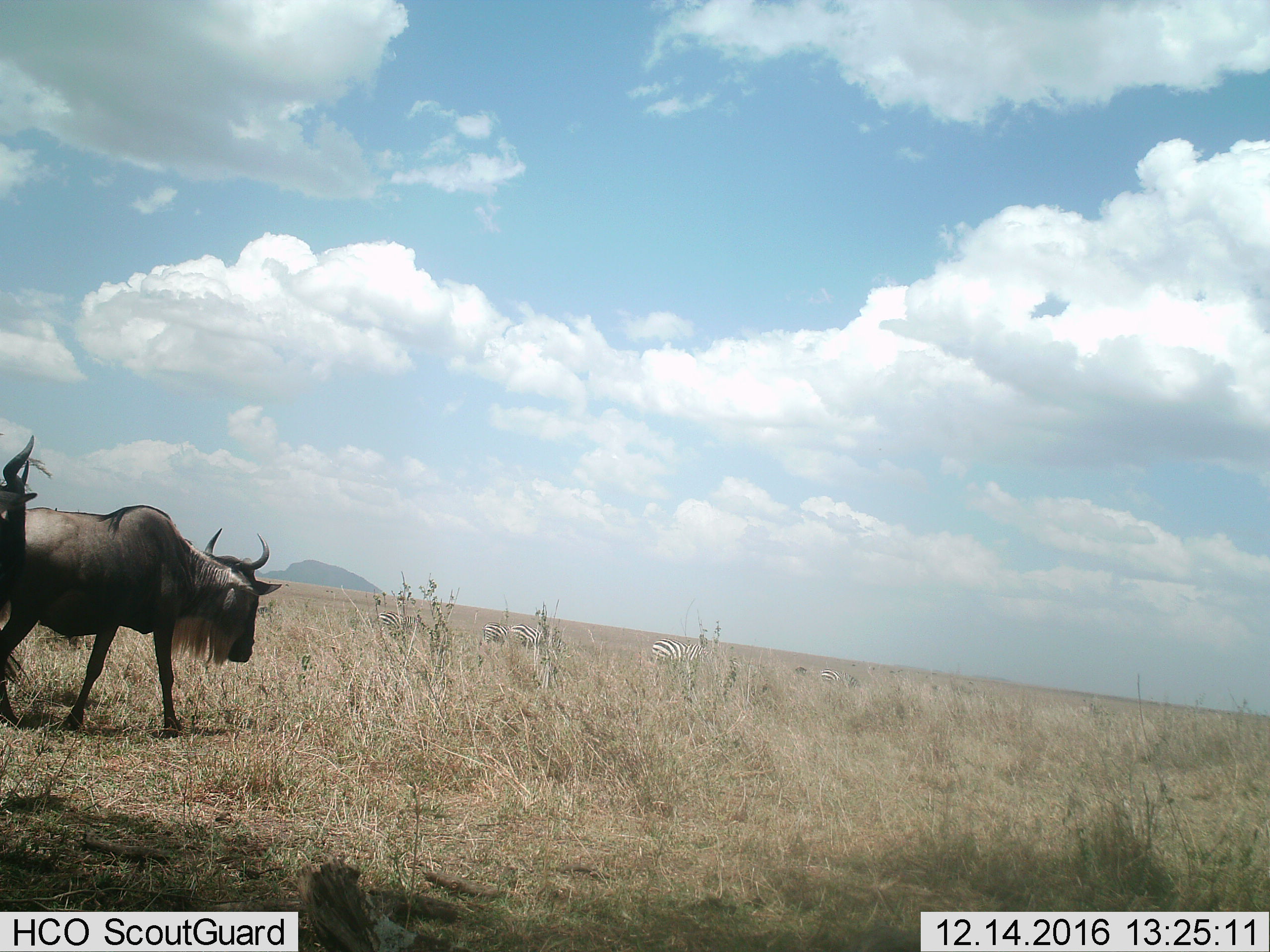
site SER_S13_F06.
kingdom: Animalia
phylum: Chordata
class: Mammalia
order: Artiodactyla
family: Bovidae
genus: Connochaetes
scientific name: Connochaetes taurinus taurinus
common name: blue wildebeest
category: wildebeestblue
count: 2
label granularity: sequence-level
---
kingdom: Animalia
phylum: Chordata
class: Mammalia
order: Perissodactyla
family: Equidae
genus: Equus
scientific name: Equus quagga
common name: plains zebra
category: zebraplains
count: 5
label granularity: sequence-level